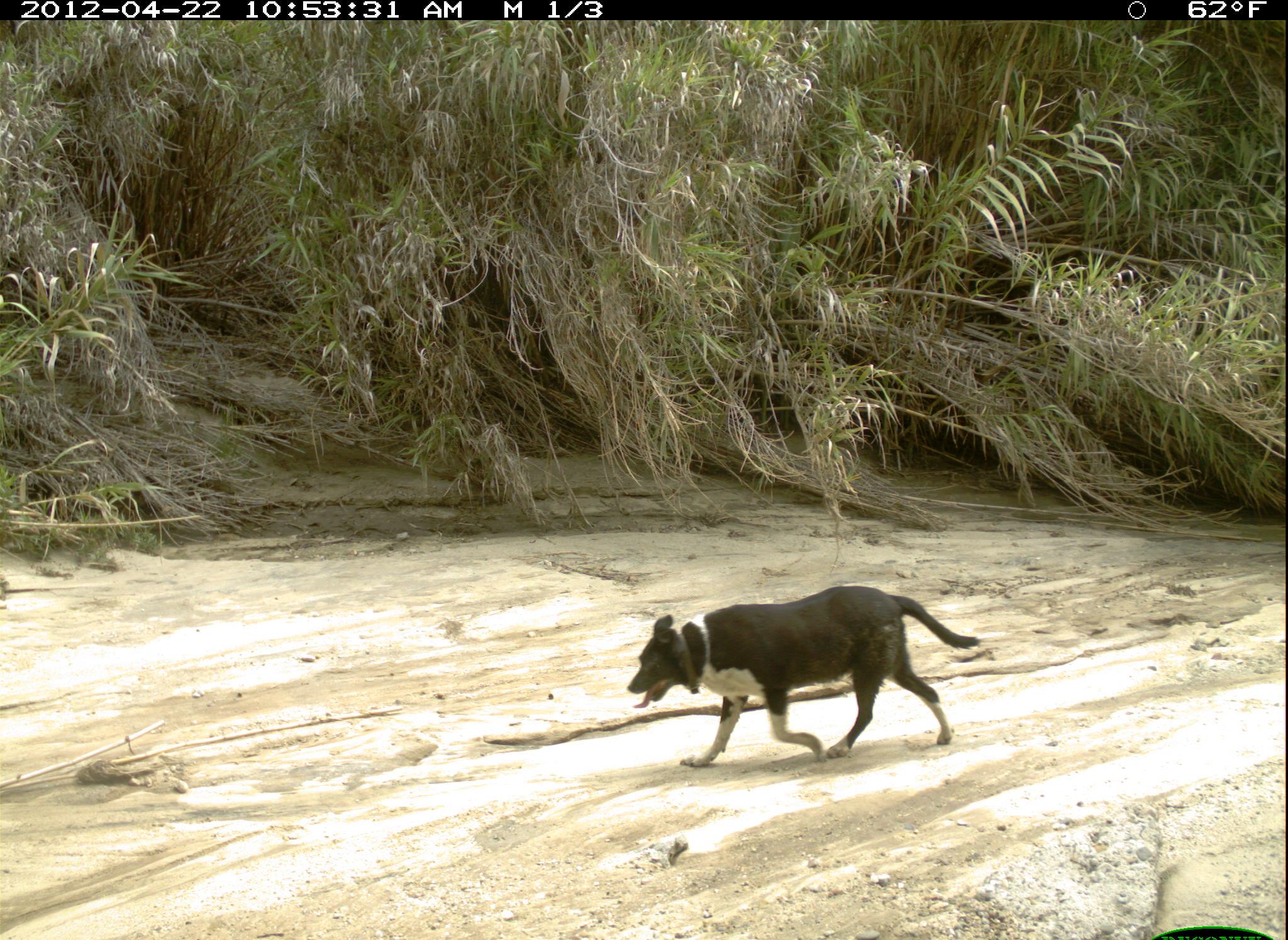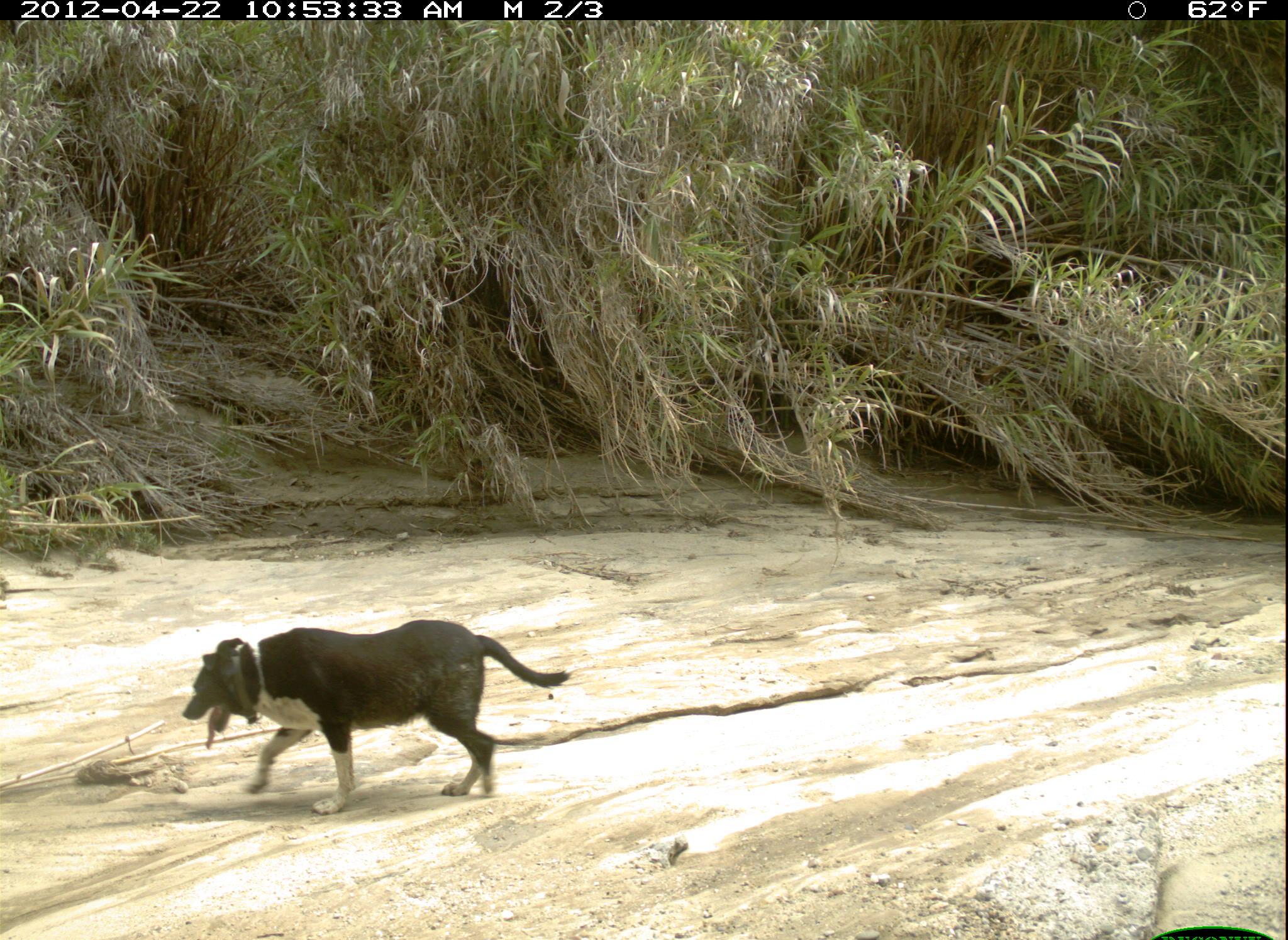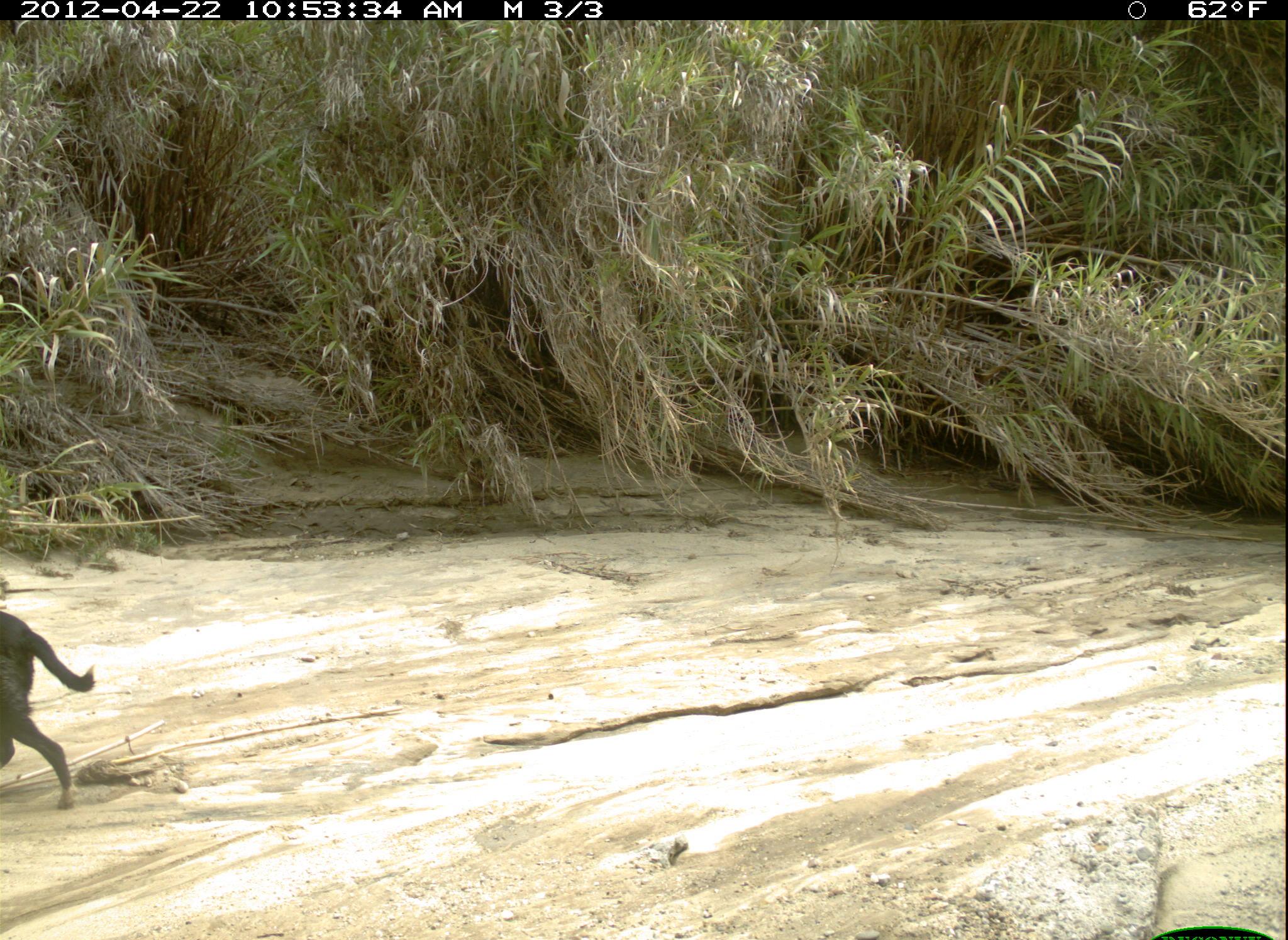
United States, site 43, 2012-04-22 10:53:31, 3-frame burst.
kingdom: Animalia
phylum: Chordata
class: Mammalia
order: Carnivora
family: Canidae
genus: Canis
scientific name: Canis familiaris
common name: domestic dog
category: dog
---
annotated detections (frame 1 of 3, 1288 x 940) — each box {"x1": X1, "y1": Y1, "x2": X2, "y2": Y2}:
dog: {"x1": 621, "y1": 583, "x2": 989, "y2": 773}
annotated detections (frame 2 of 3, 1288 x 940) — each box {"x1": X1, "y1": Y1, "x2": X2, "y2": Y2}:
dog: {"x1": 158, "y1": 610, "x2": 596, "y2": 818}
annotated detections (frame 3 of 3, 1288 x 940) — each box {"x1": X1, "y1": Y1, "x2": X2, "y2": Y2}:
dog: {"x1": 2, "y1": 612, "x2": 105, "y2": 825}